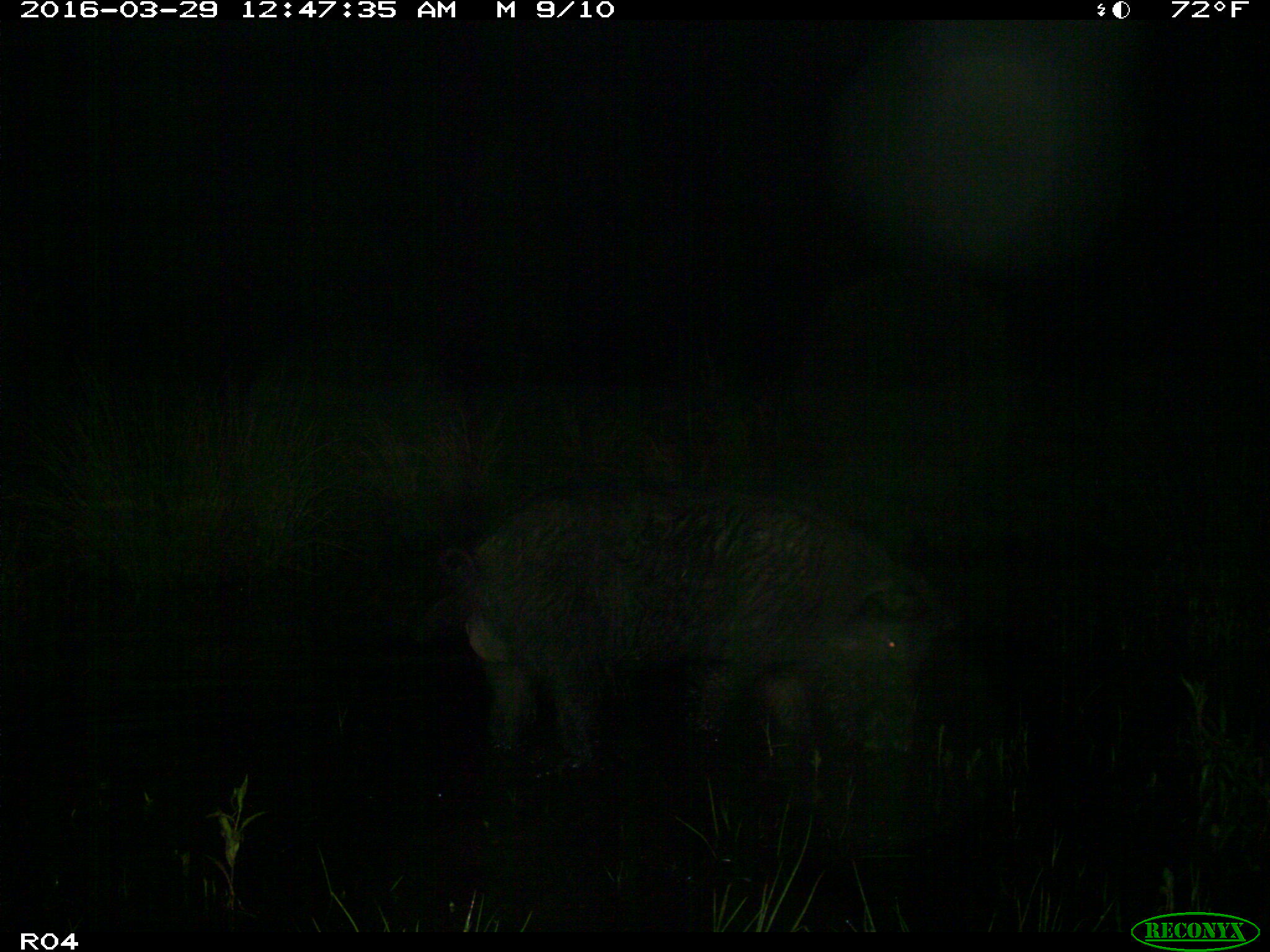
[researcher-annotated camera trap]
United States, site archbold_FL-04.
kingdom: Animalia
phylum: Chordata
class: Mammalia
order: Artiodactyla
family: Suidae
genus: Sus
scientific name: Sus scrofa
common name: wild boar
Sus scrofa (wild boar).